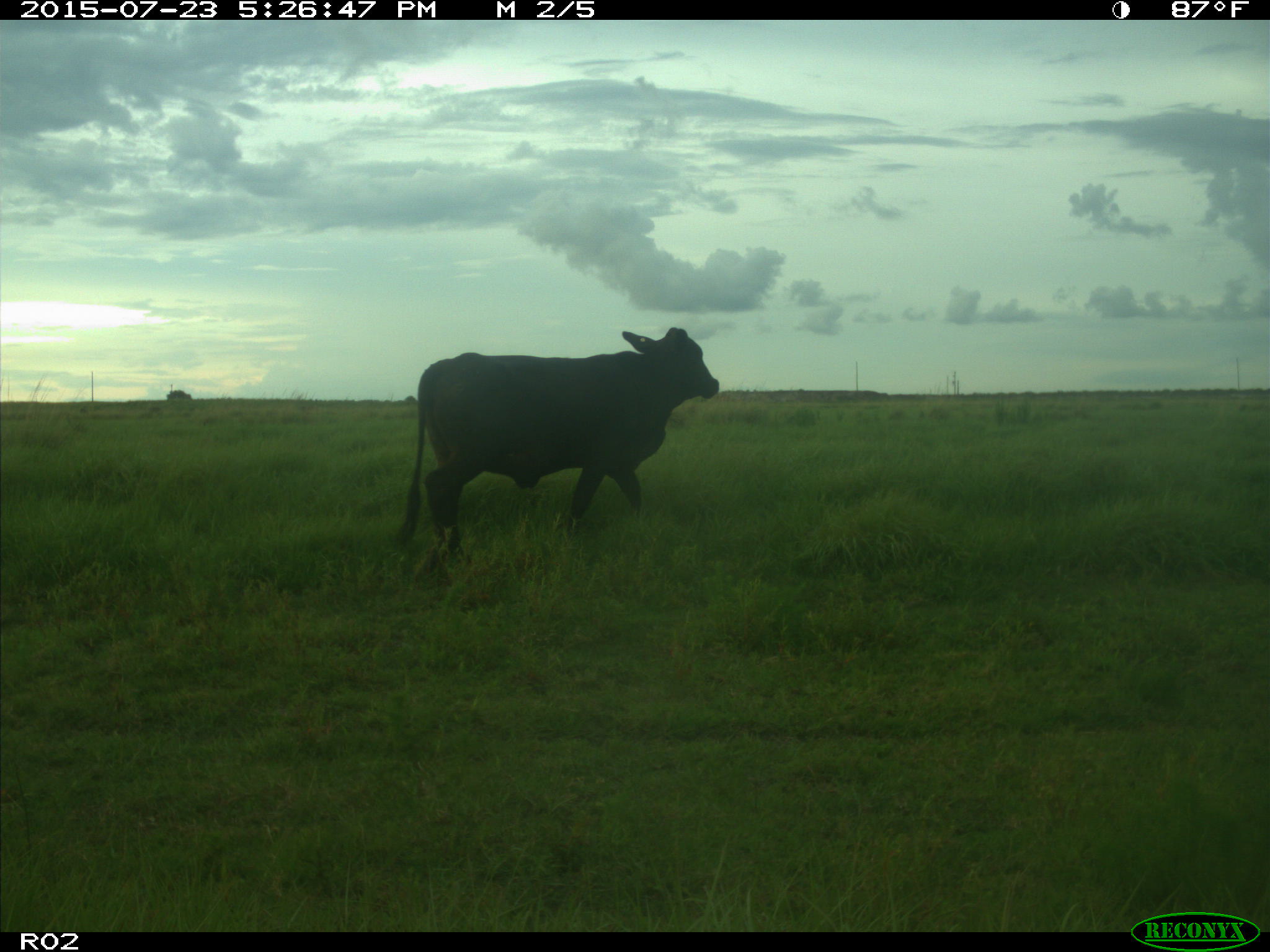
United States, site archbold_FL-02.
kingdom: Animalia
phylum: Chordata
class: Mammalia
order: Artiodactyla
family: Bovidae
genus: Bos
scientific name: Bos taurus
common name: domestic cow